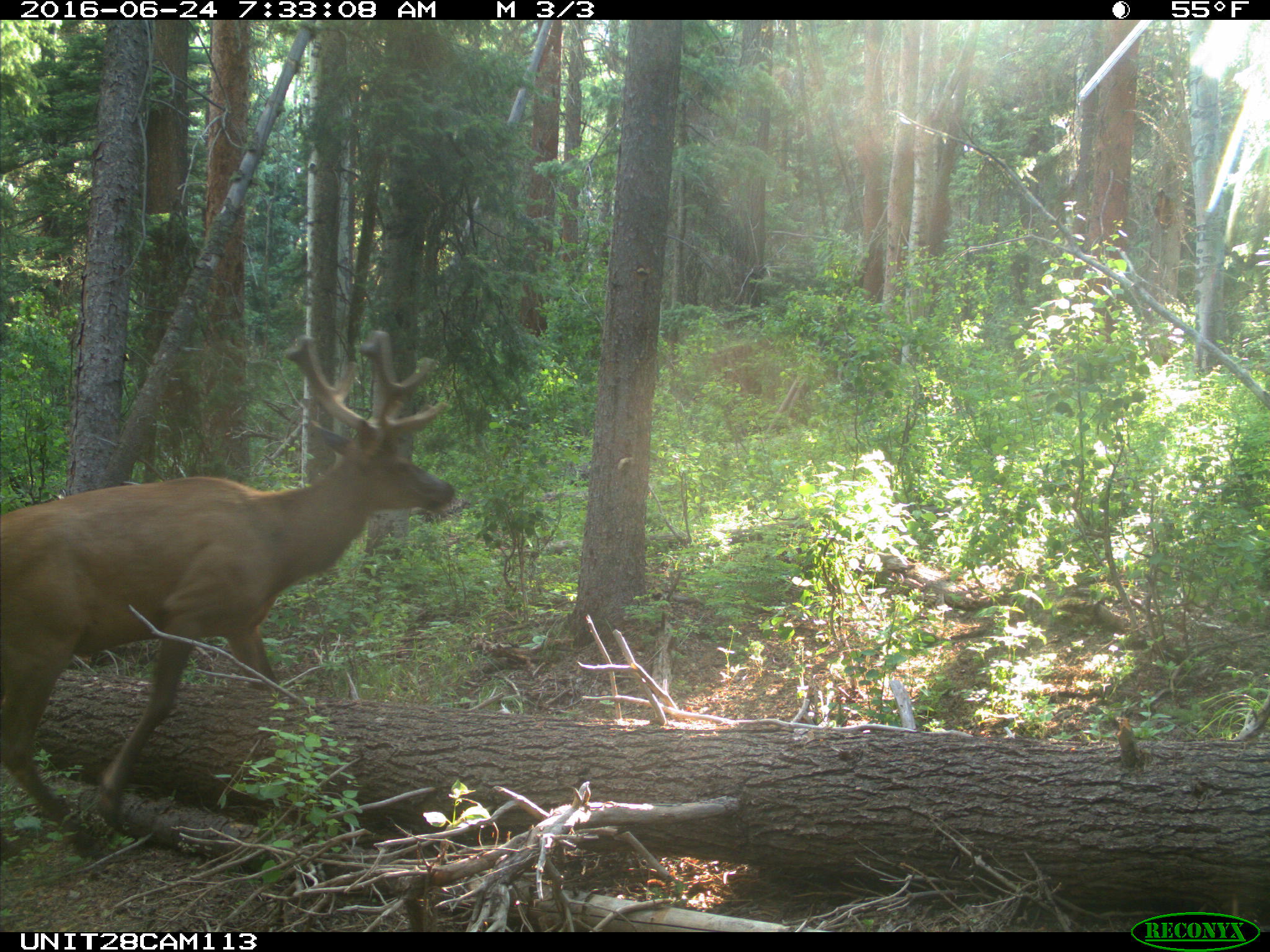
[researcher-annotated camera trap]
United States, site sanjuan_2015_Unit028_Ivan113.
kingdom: Animalia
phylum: Chordata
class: Mammalia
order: Artiodactyla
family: Cervidae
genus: Cervus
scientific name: Cervus elaphus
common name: red deer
Cervus elaphus (red deer).